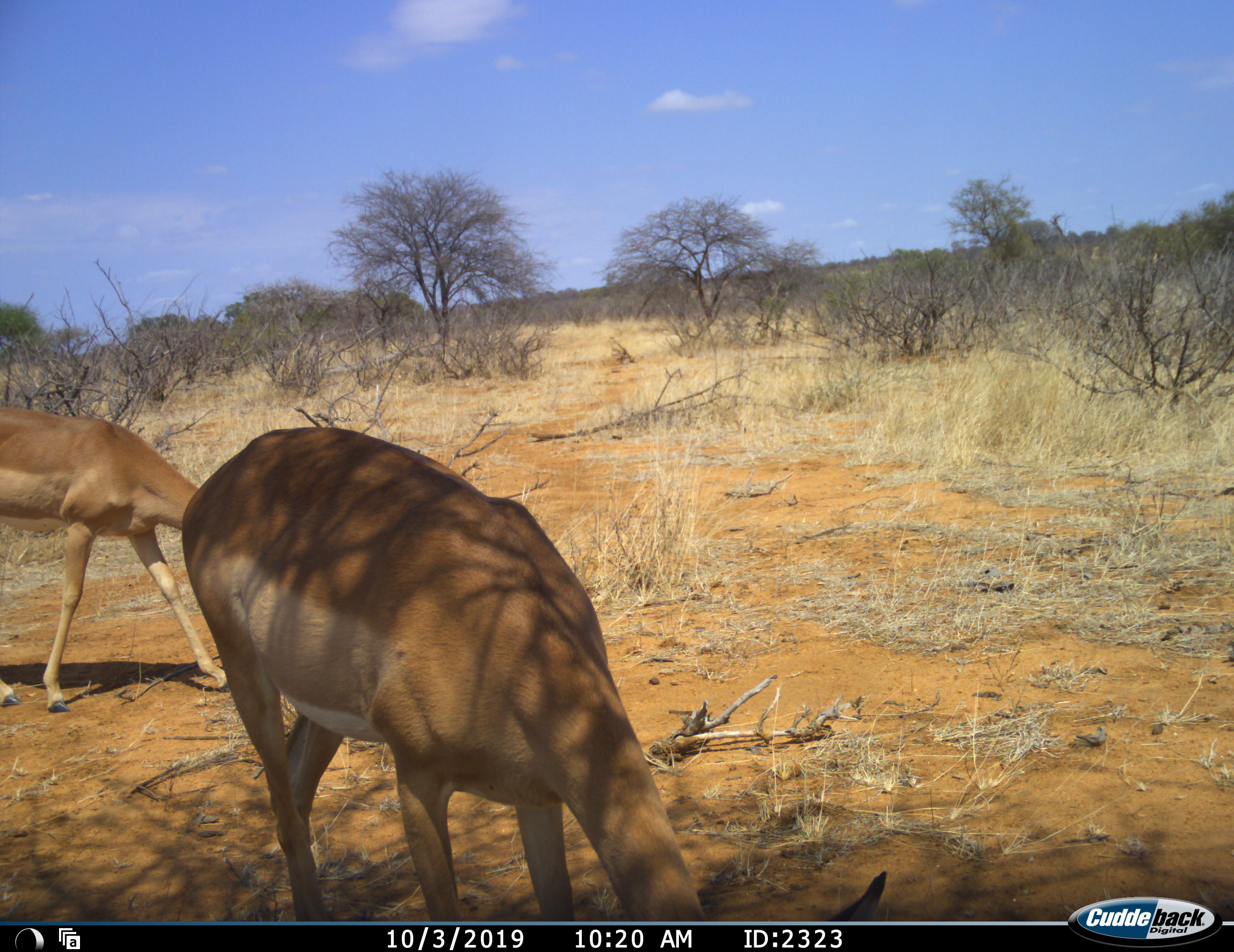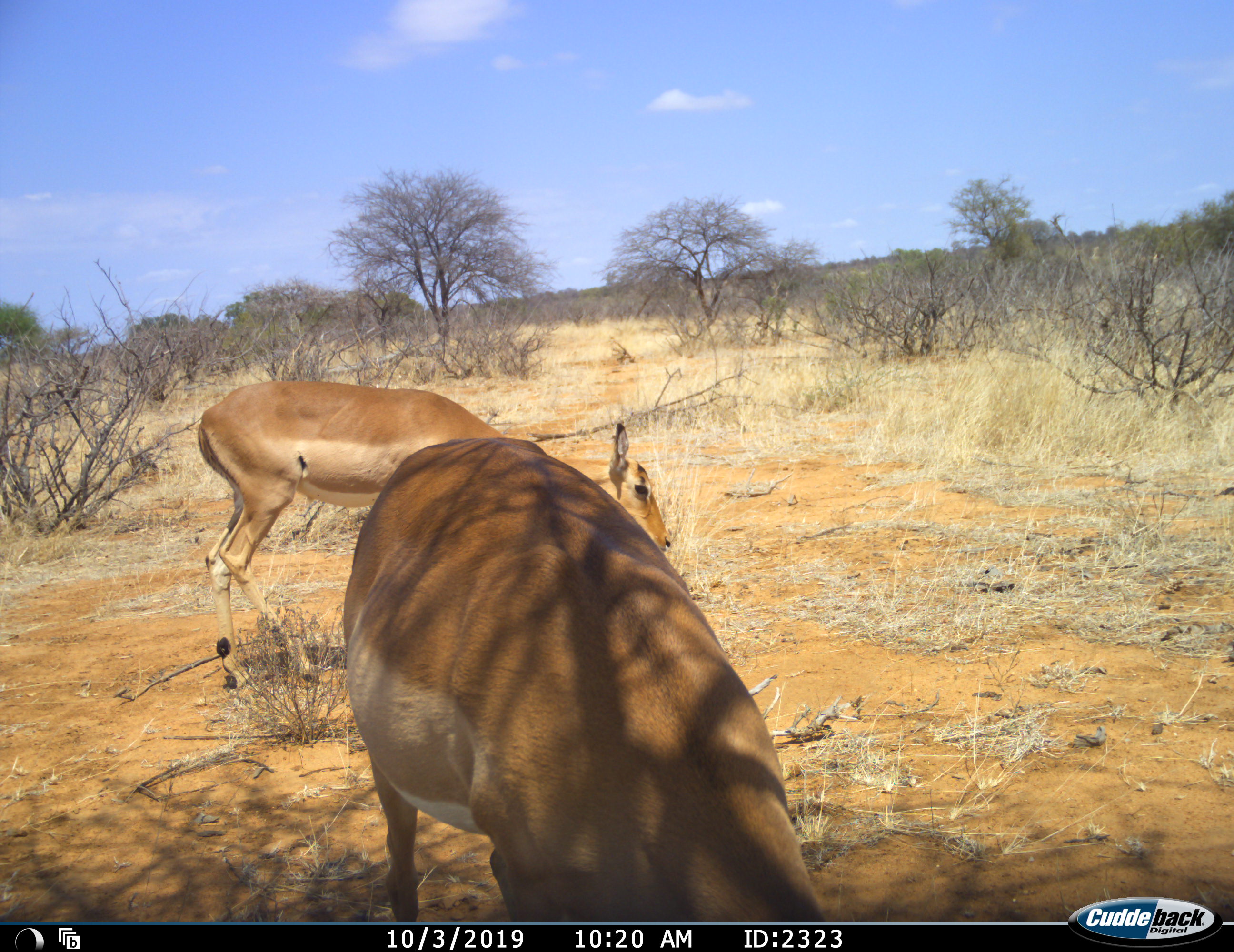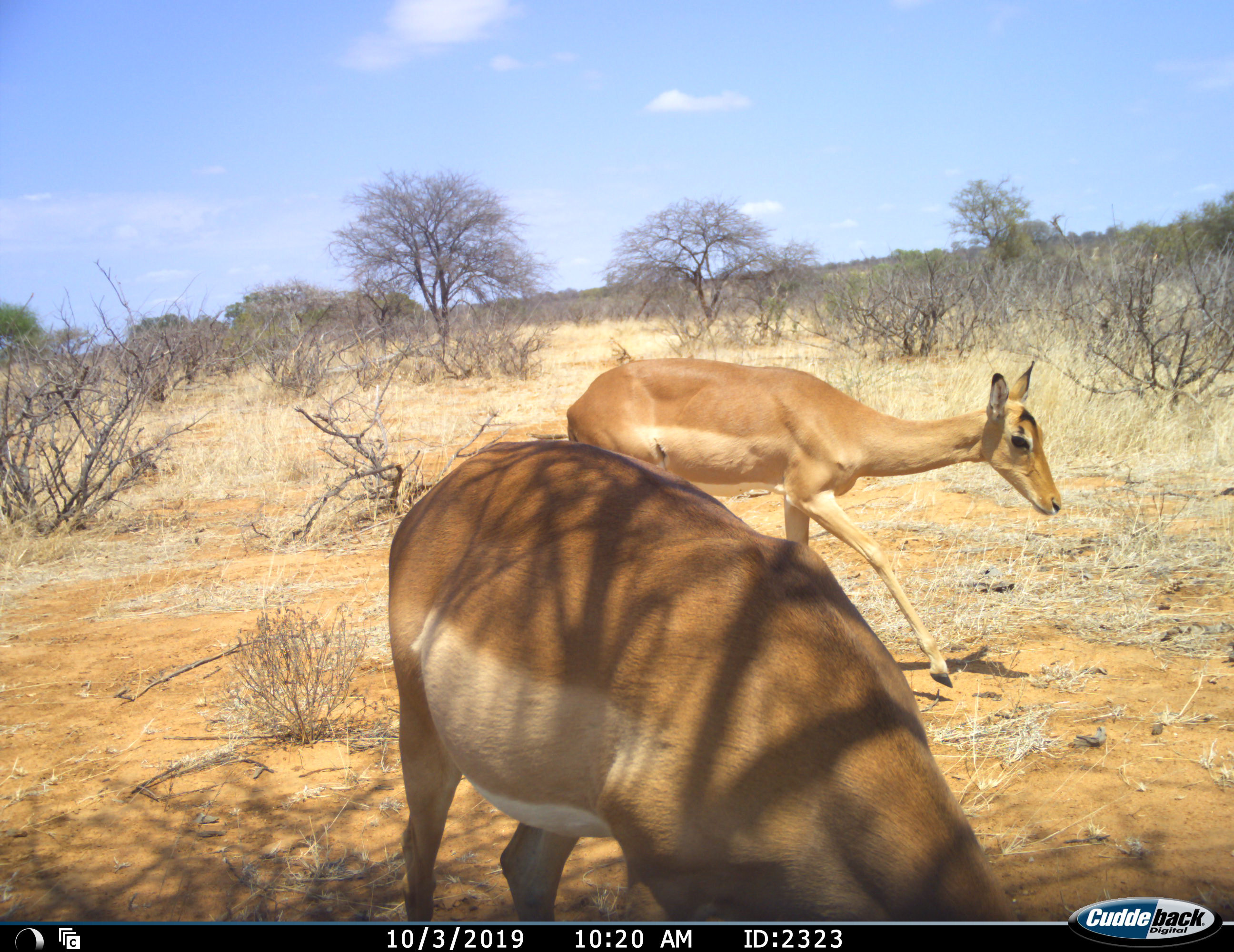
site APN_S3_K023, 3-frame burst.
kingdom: Animalia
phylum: Chordata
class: Mammalia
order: Artiodactyla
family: Bovidae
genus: Aepyceros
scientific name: Aepyceros melampus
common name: impala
Impala (Aepyceros melampus), count 2. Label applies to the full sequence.